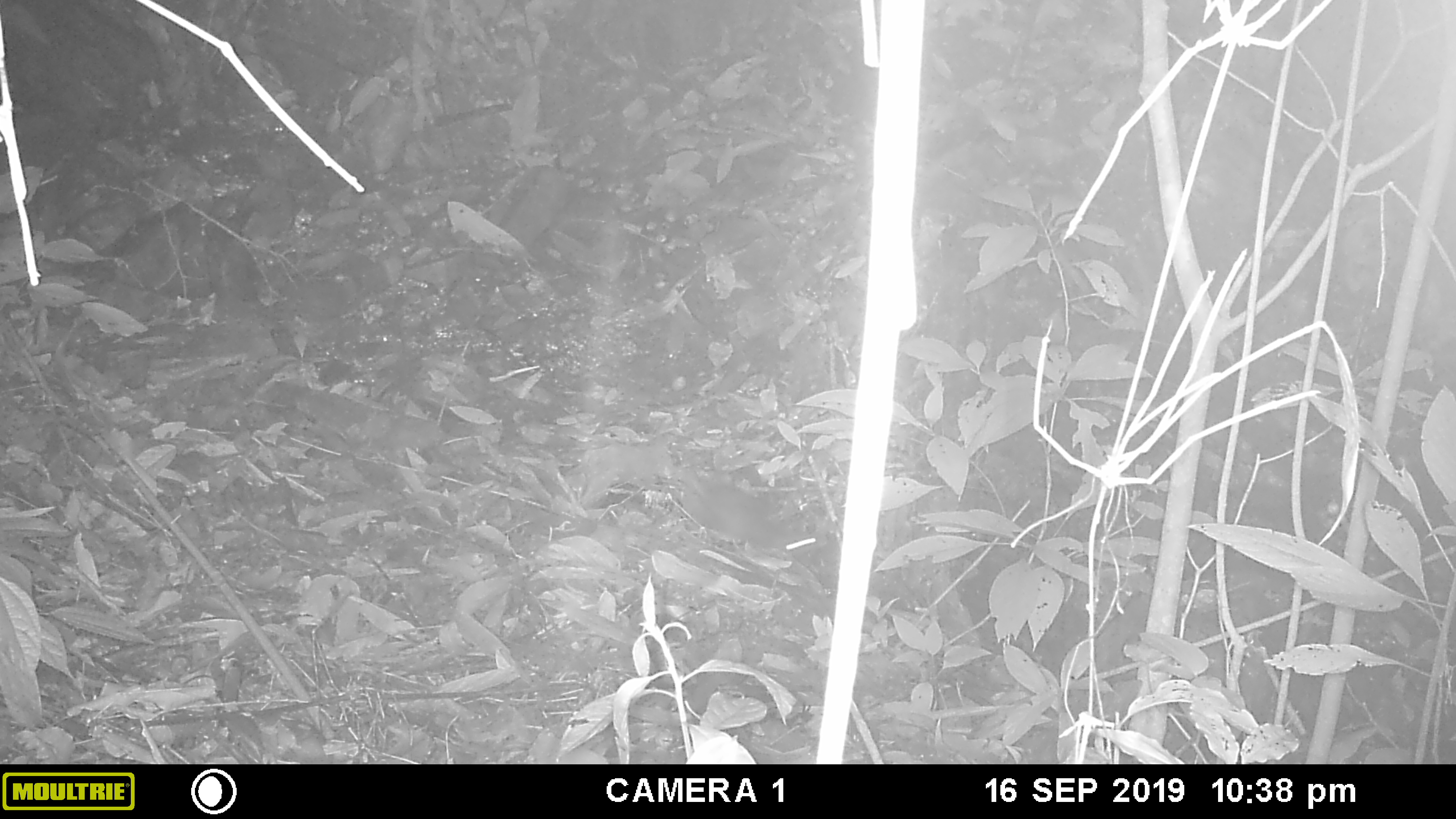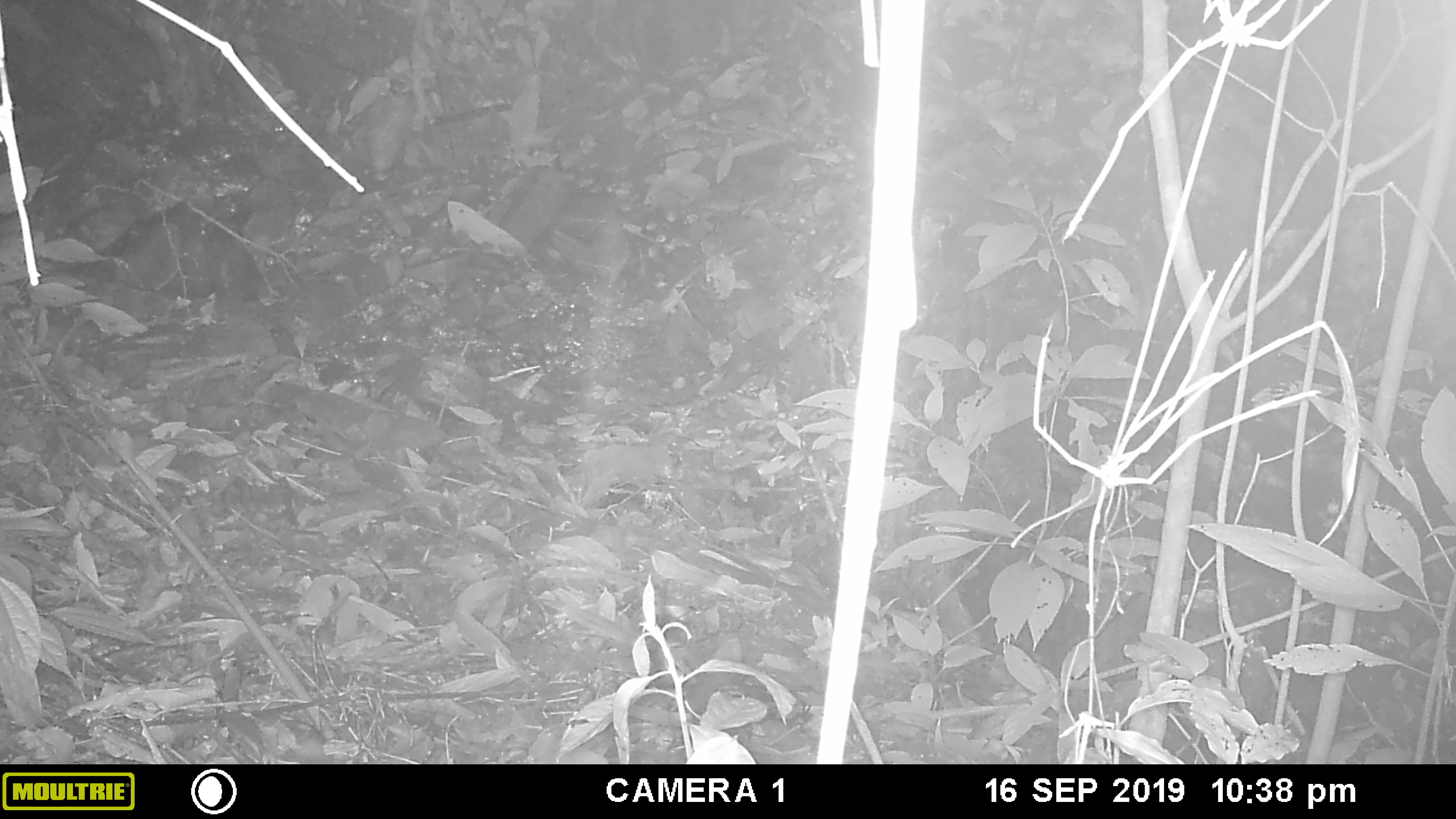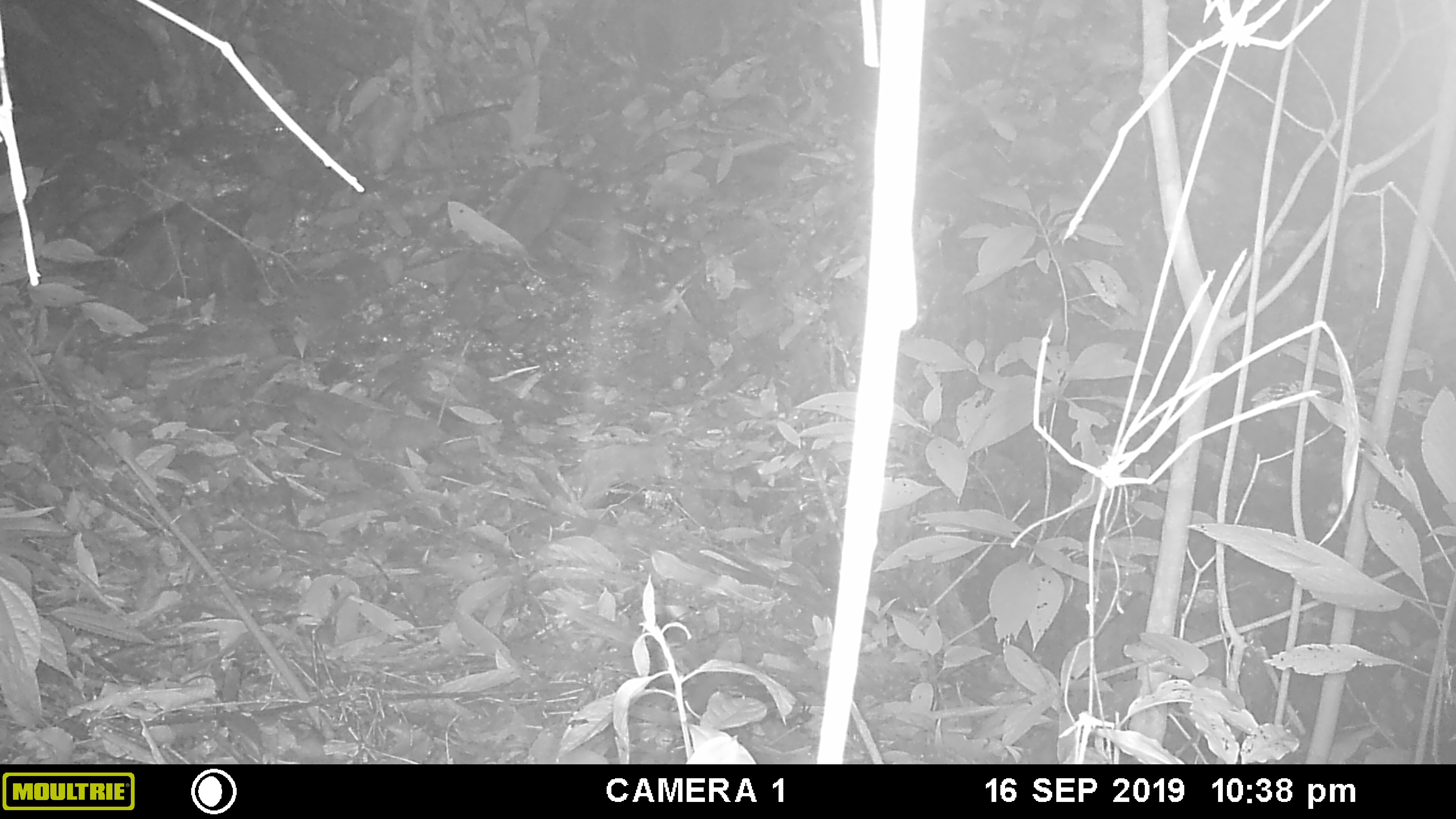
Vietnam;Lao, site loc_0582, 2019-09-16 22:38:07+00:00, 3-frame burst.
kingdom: Animalia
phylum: Chordata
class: Mammalia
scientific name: Mammalia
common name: mammal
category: unidentified small mammal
Unidentified small mammal (mammal) (Mammalia). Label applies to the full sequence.